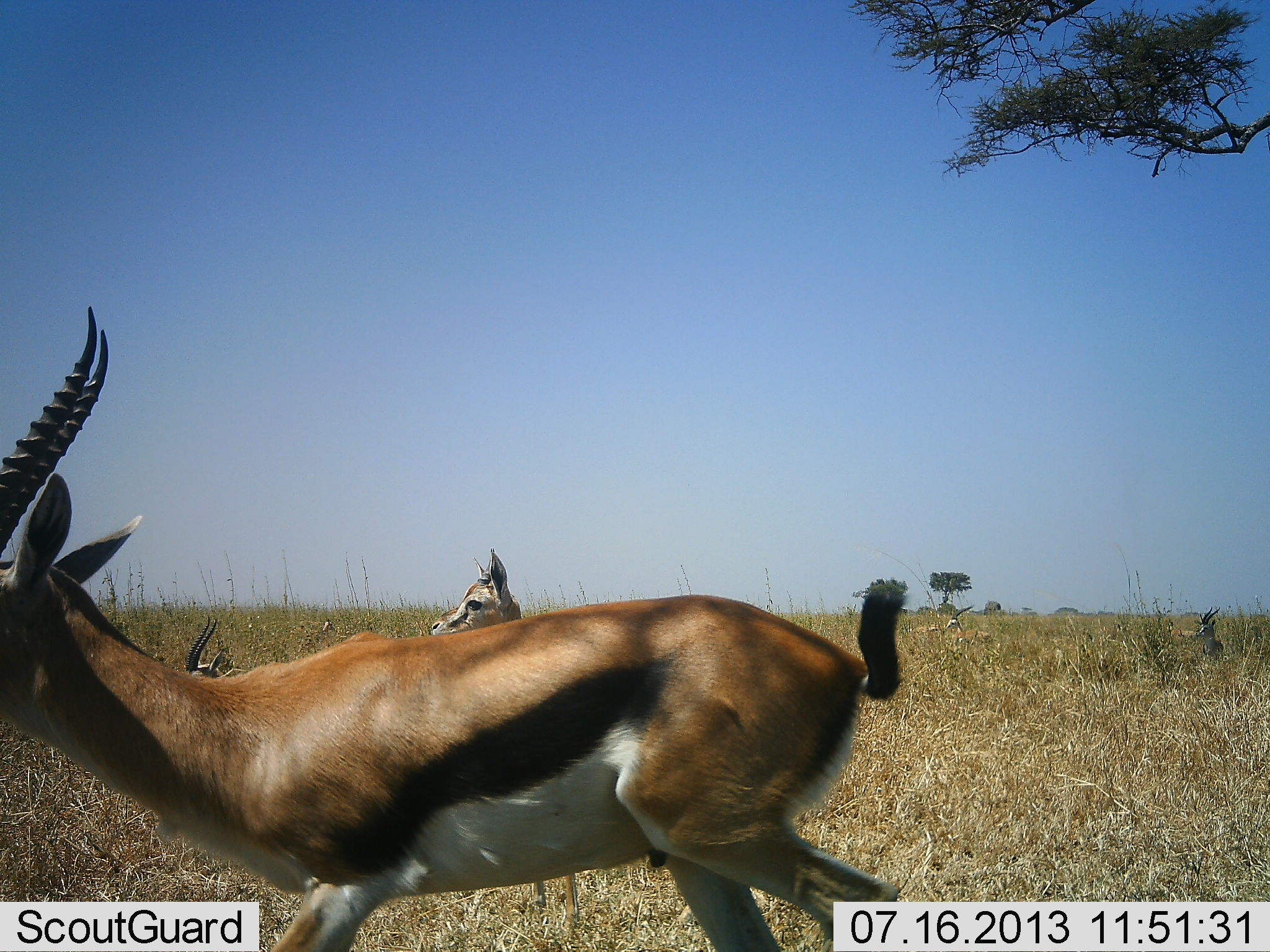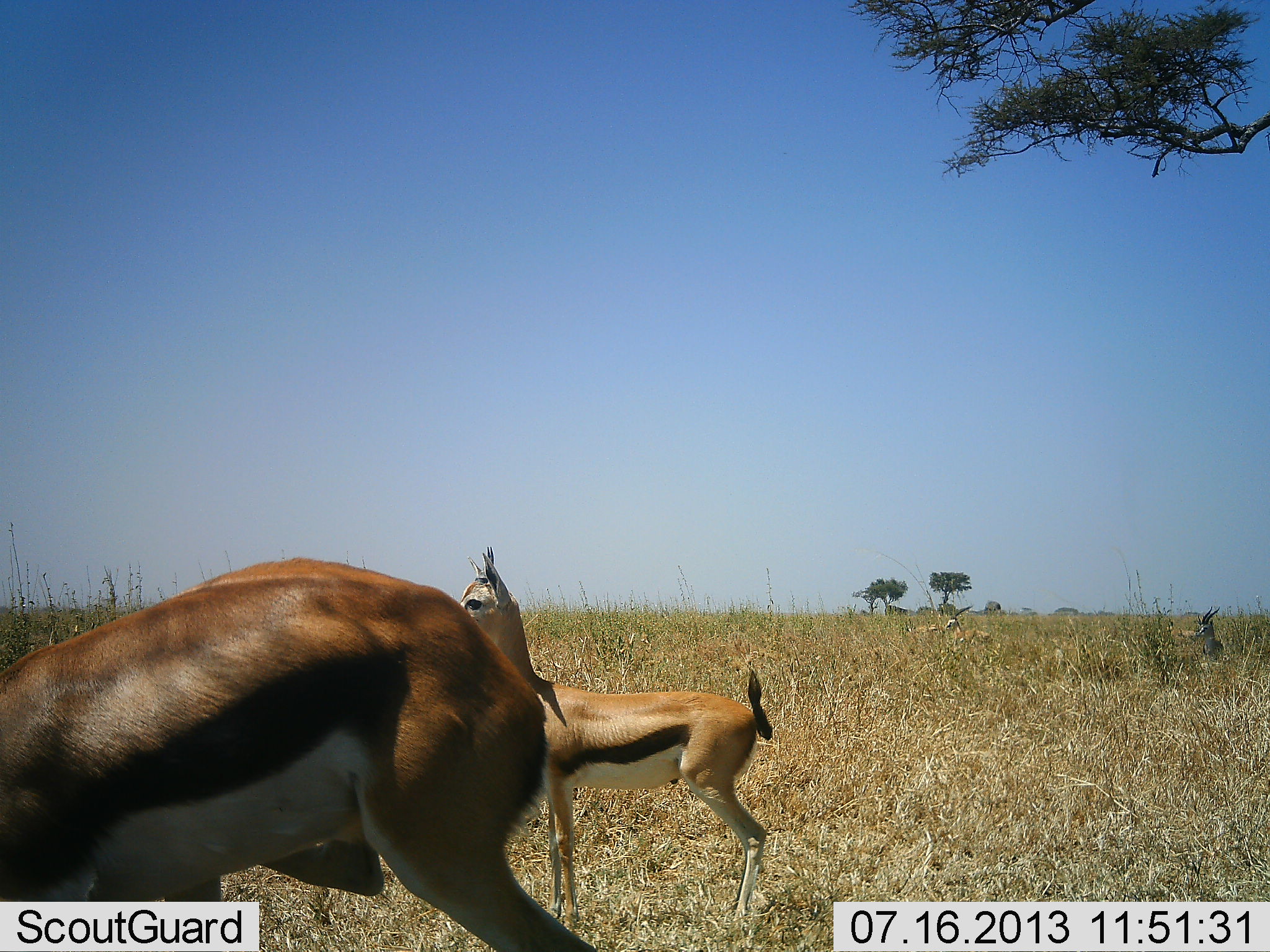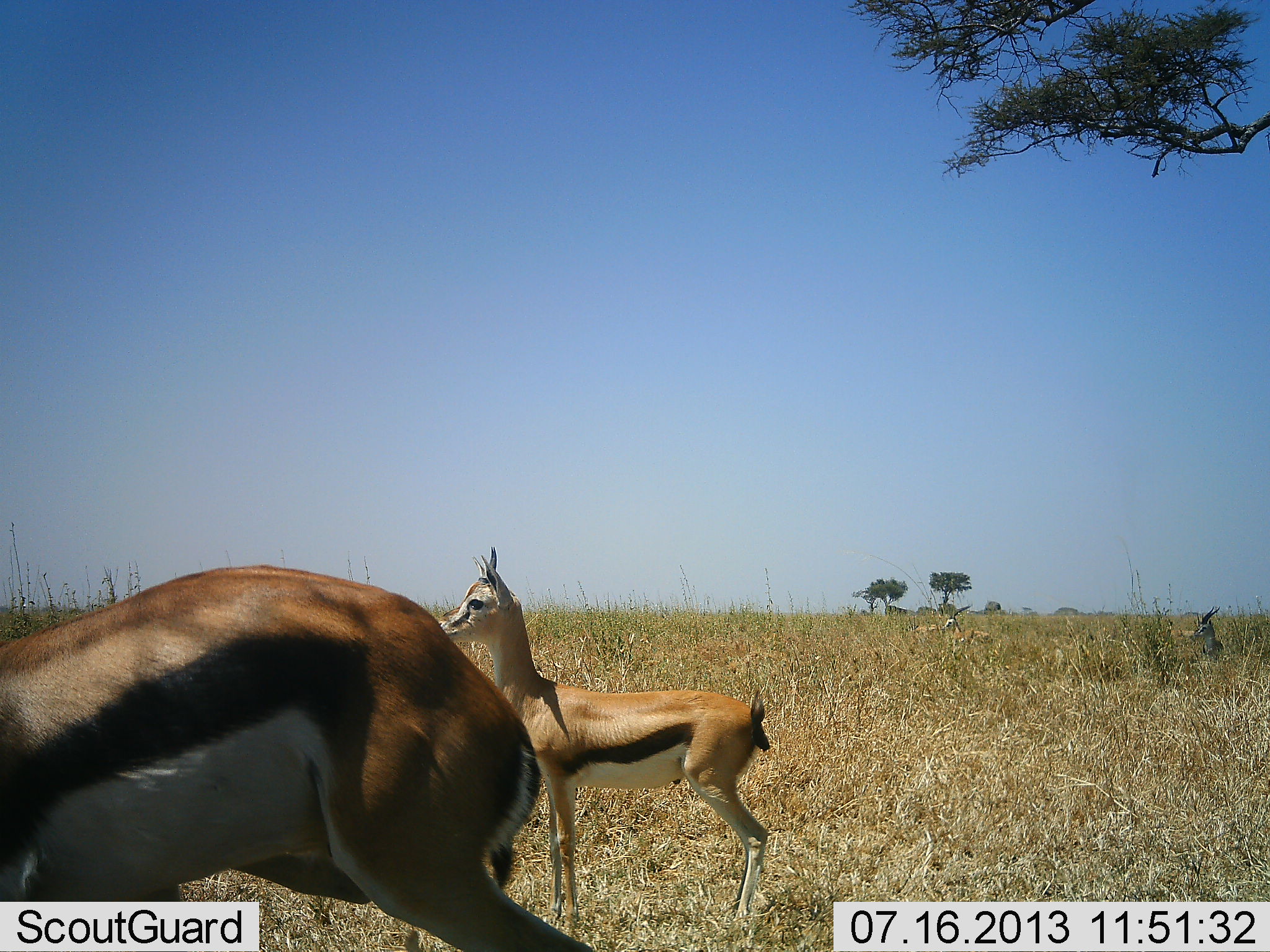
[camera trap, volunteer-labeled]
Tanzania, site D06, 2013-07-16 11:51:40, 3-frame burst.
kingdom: Animalia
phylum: Chordata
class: Mammalia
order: Artiodactyla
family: Bovidae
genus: Eudorcas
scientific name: Eudorcas thomsonii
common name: thomson's gazelle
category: gazellethomsons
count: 3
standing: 90%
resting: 0%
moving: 30%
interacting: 0%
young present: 0%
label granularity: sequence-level